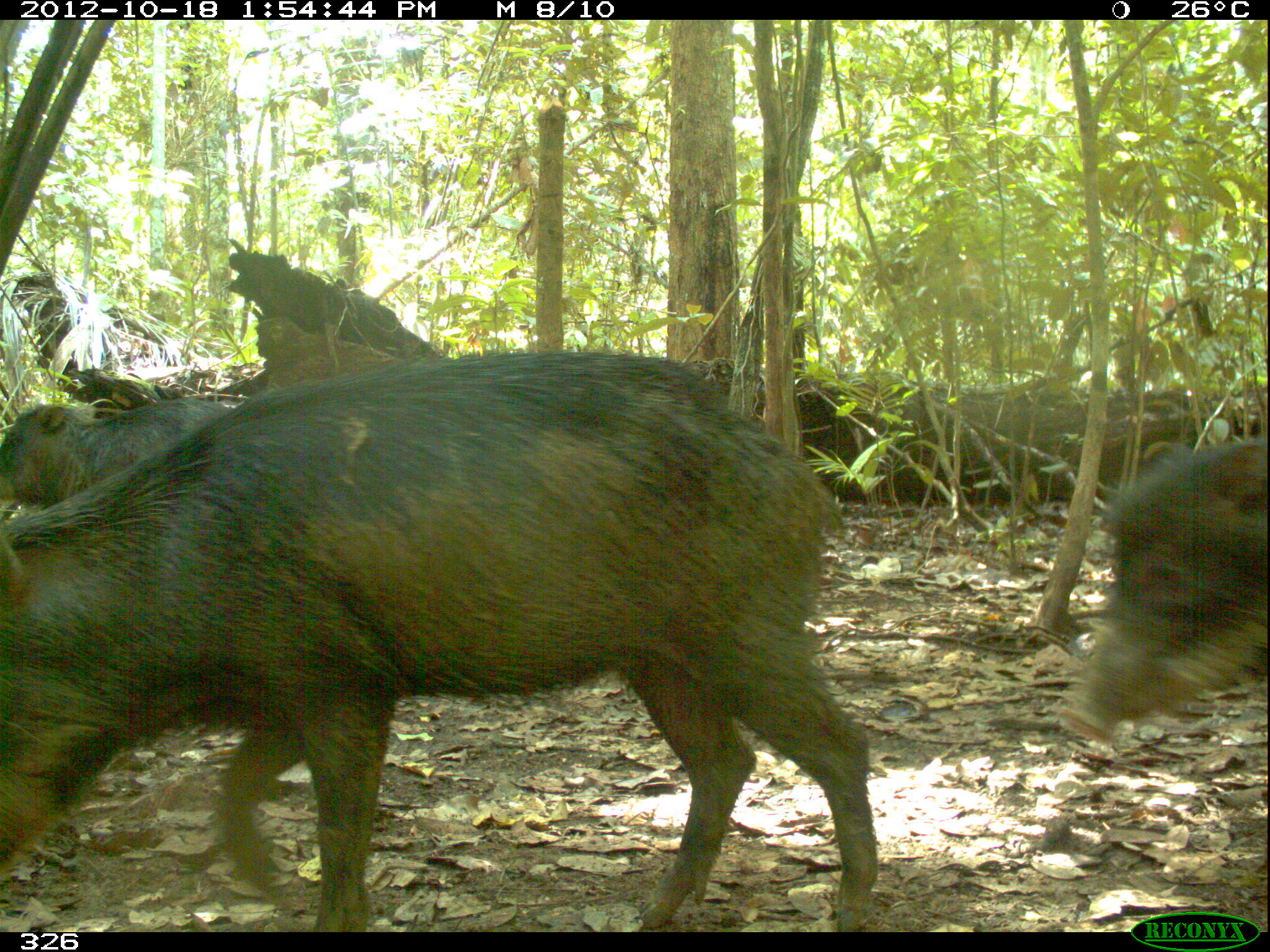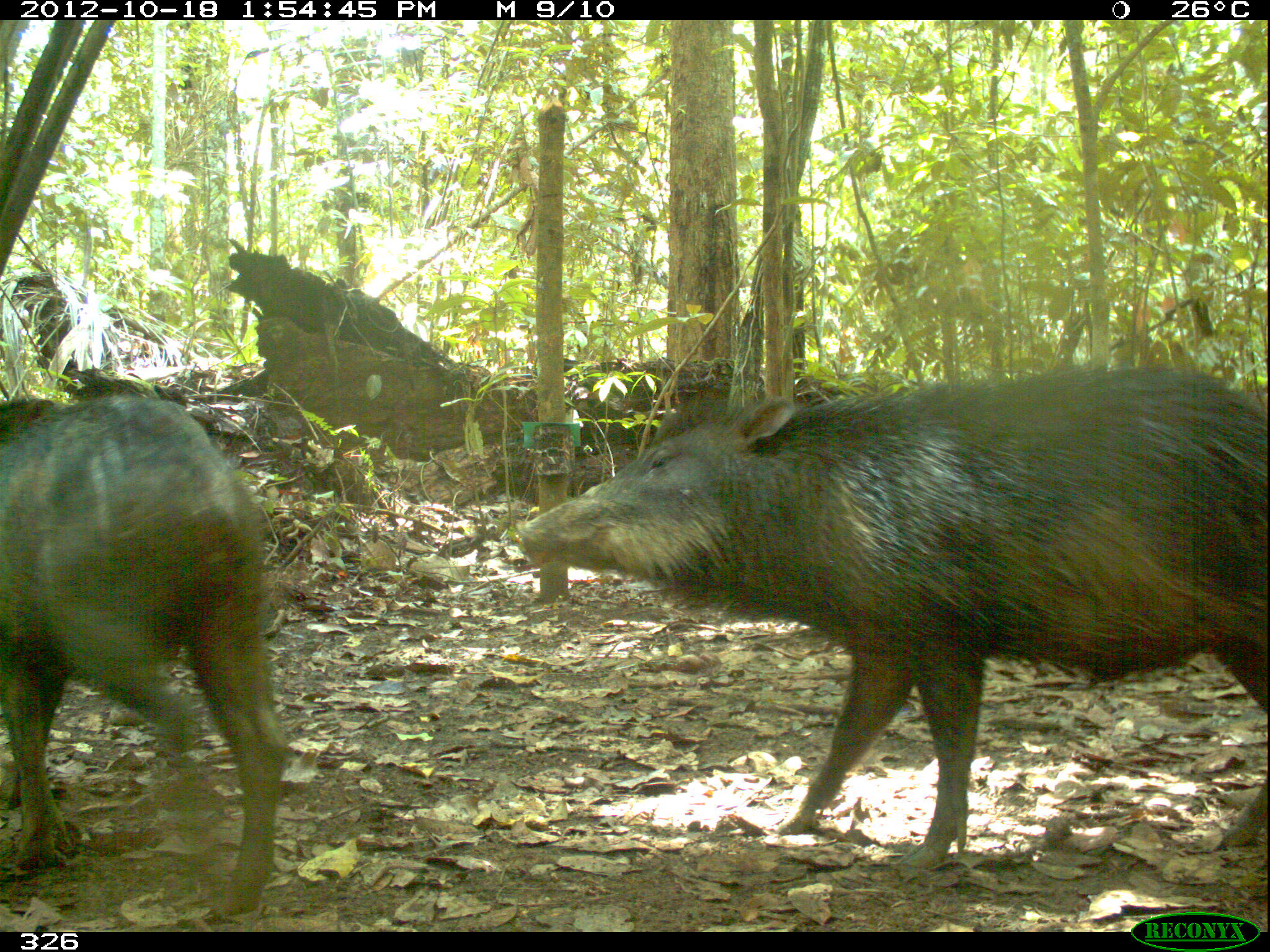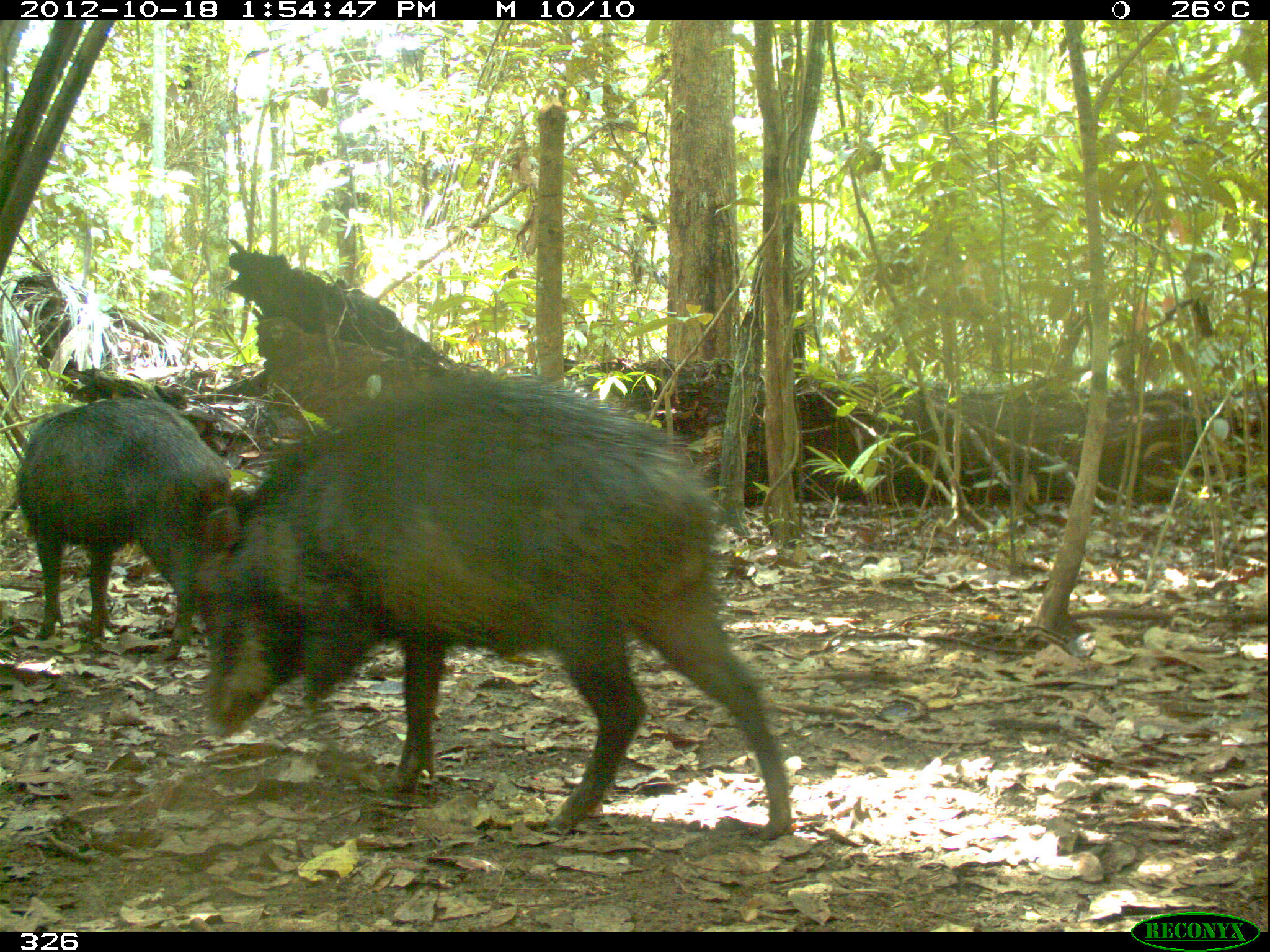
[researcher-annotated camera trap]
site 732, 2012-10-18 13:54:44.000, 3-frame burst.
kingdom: Animalia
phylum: Chordata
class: Mammalia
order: Artiodactyla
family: Tayassuidae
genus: Tayassu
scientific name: Tayassu pecari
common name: white-lipped peccary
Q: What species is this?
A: Tayassu pecari (white-lipped peccary).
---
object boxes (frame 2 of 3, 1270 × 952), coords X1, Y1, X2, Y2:
tayassu pecari: 517, 359, 1270, 871; 0, 393, 287, 917